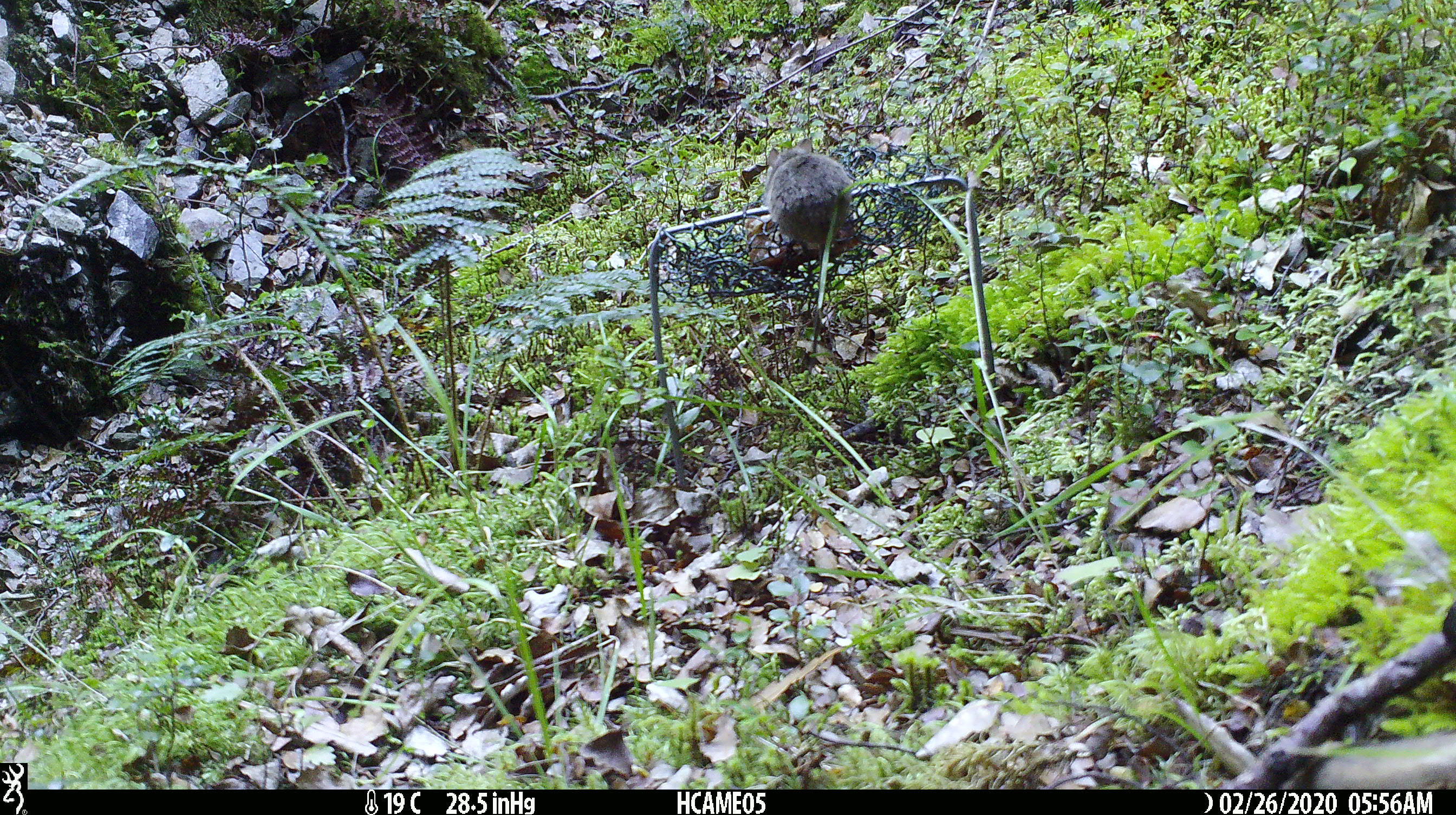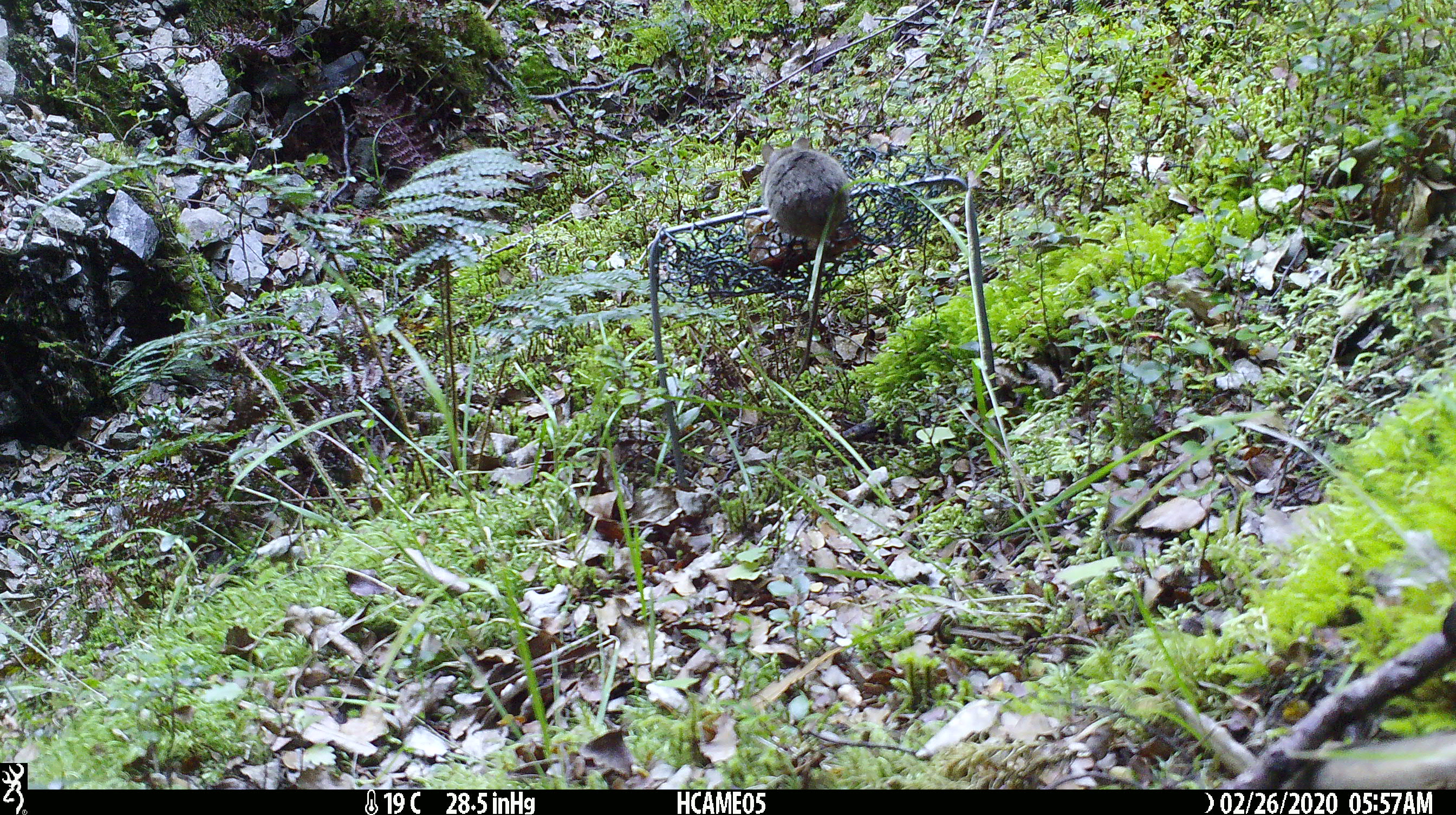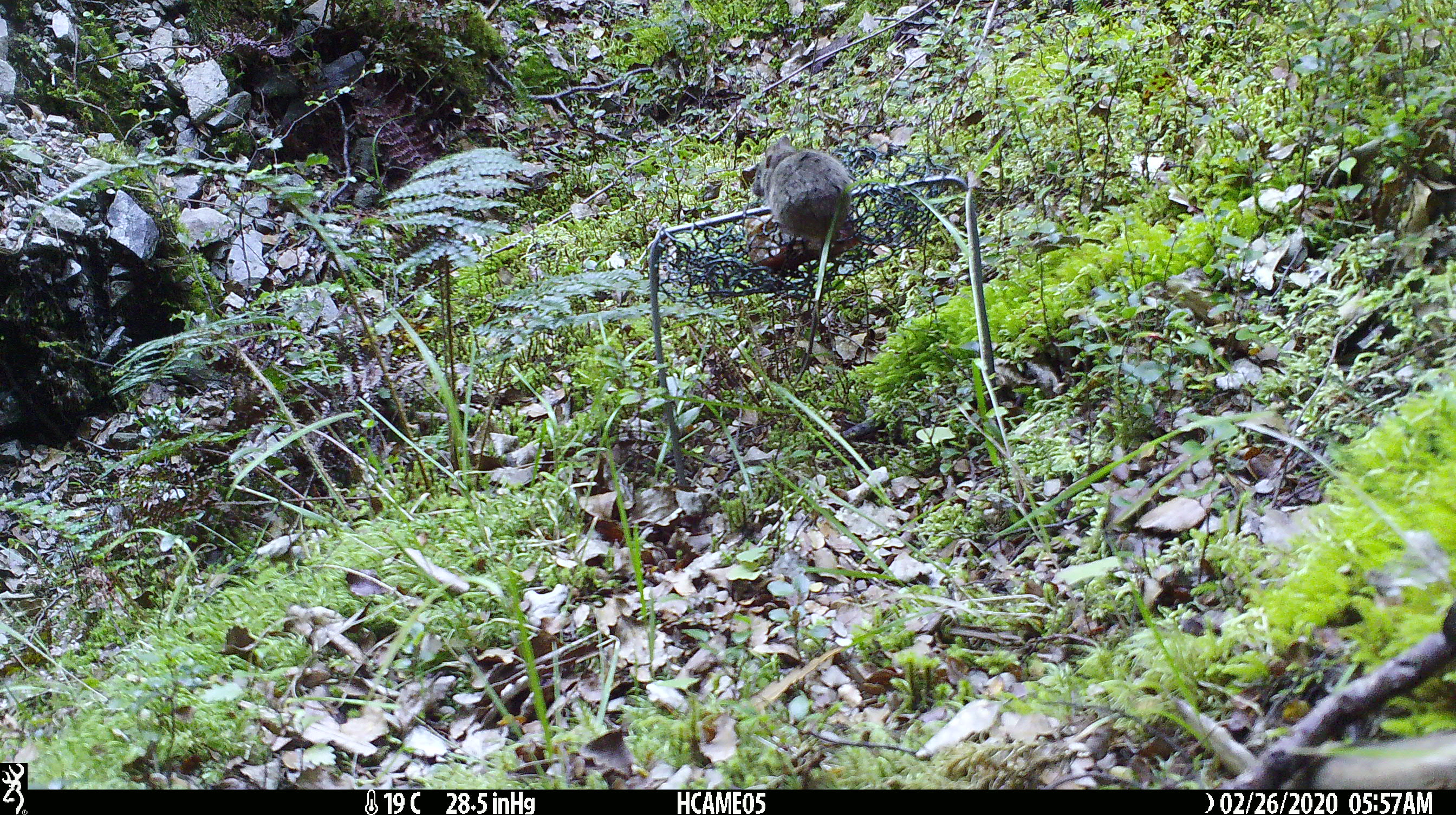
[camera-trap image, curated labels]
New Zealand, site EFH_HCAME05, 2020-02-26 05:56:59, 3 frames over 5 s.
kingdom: Animalia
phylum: Chordata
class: Mammalia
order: Rodentia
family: Muridae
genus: Mus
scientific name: Mus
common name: mouse